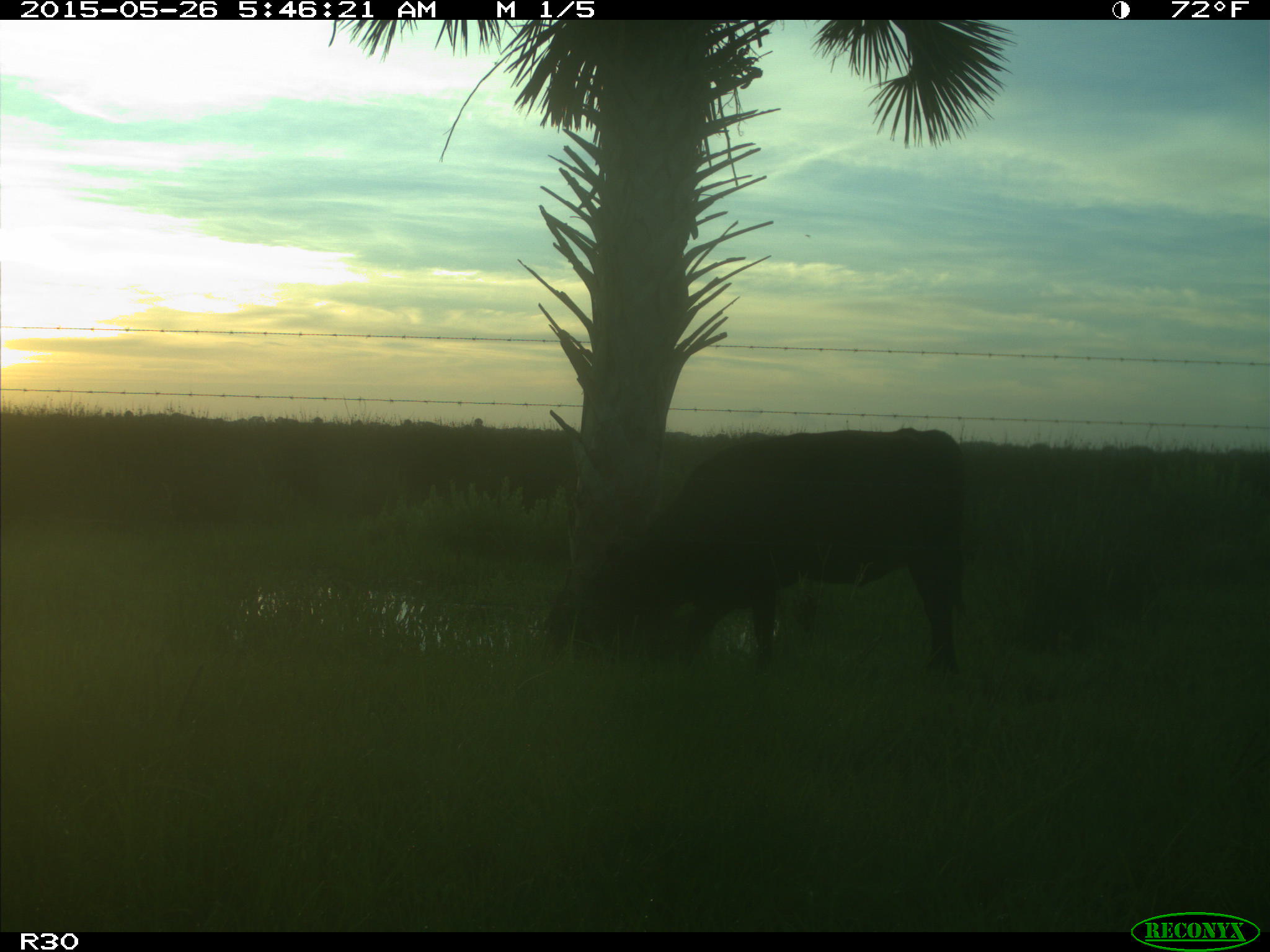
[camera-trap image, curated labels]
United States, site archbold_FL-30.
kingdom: Animalia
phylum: Chordata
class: Mammalia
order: Artiodactyla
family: Bovidae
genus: Bos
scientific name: Bos taurus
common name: domestic cow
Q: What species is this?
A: Bos taurus (domestic cow).